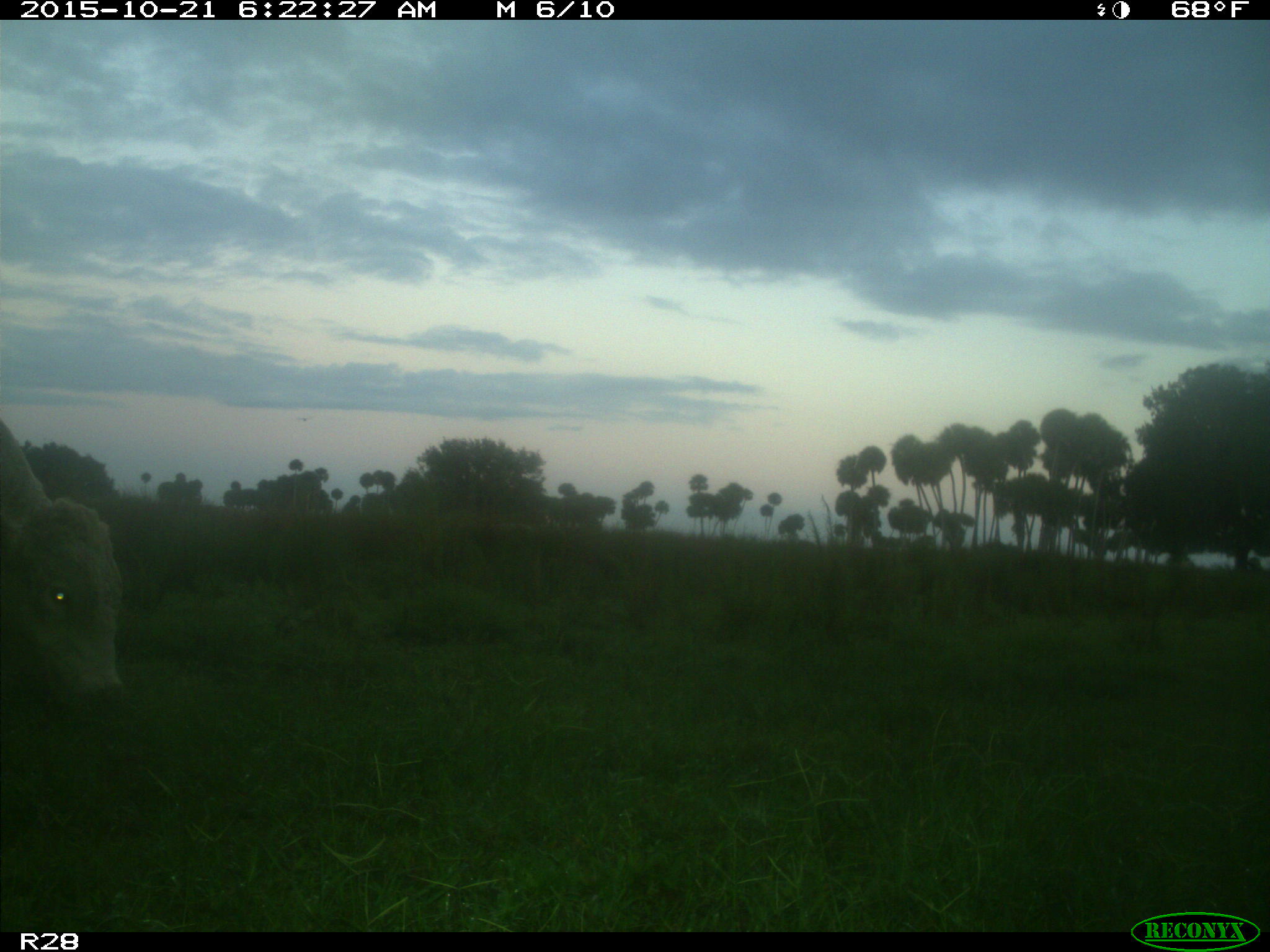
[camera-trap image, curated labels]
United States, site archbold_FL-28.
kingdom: Animalia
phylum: Chordata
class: Mammalia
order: Artiodactyla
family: Bovidae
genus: Bos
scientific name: Bos taurus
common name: domestic cow